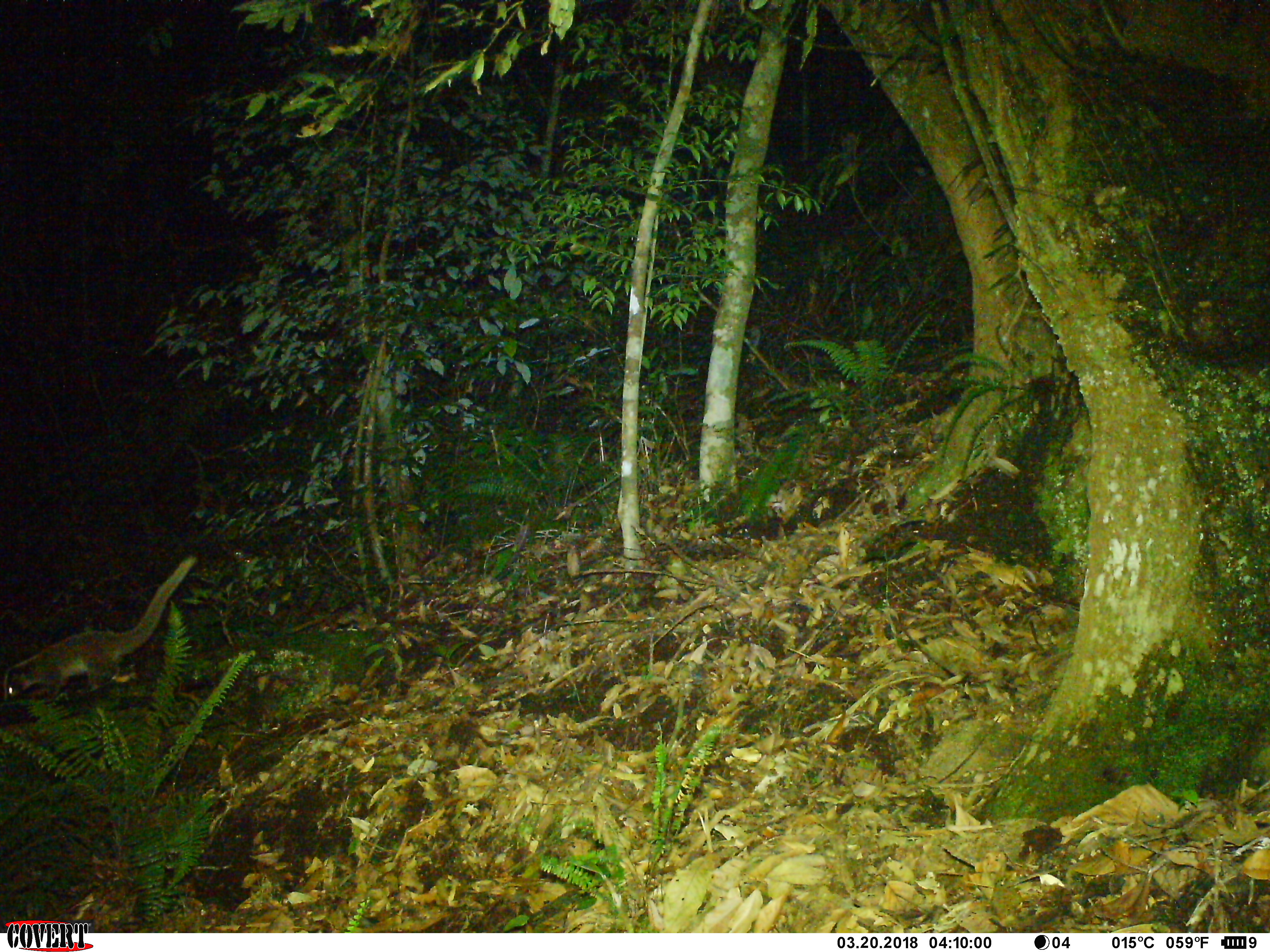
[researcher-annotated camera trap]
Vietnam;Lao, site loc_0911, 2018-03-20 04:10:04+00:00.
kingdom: Animalia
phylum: Chordata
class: Mammalia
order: Carnivora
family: Viverridae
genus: Paguma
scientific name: Paguma larvata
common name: masked palm civet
Masked palm civet (Paguma larvata). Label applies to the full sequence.